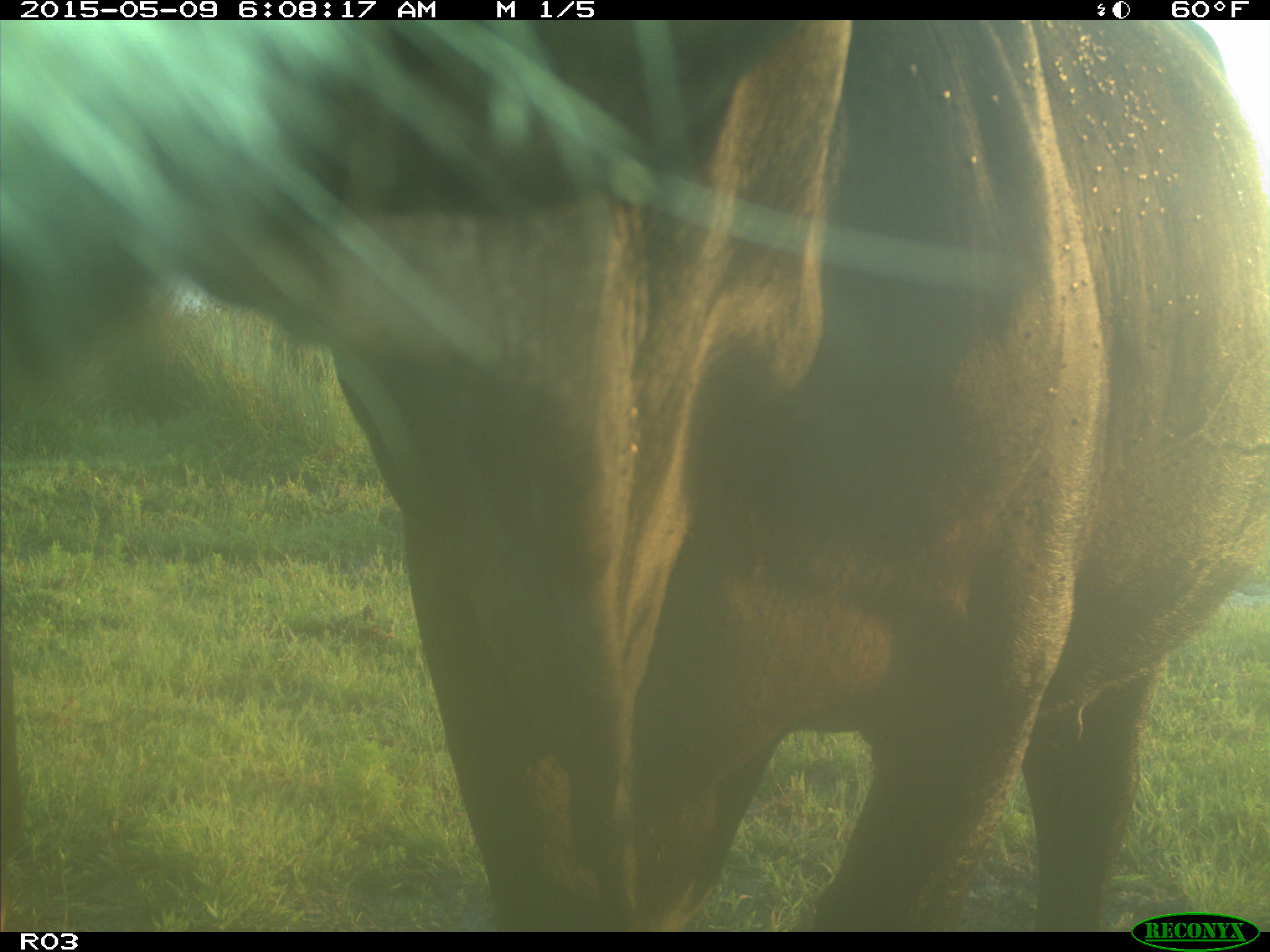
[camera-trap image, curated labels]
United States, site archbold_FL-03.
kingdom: Animalia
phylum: Chordata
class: Mammalia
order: Artiodactyla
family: Bovidae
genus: Bos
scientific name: Bos taurus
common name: domestic cow